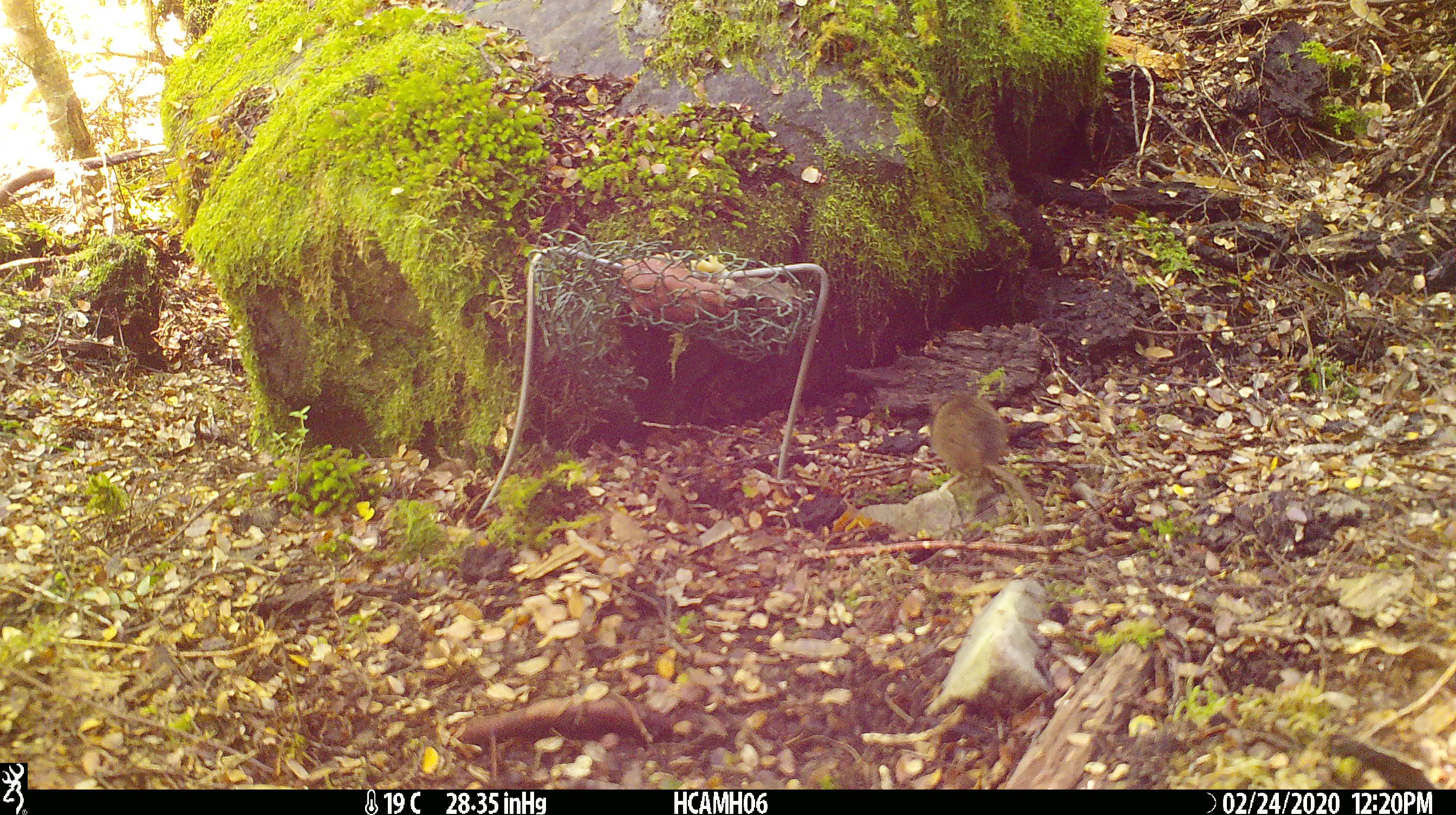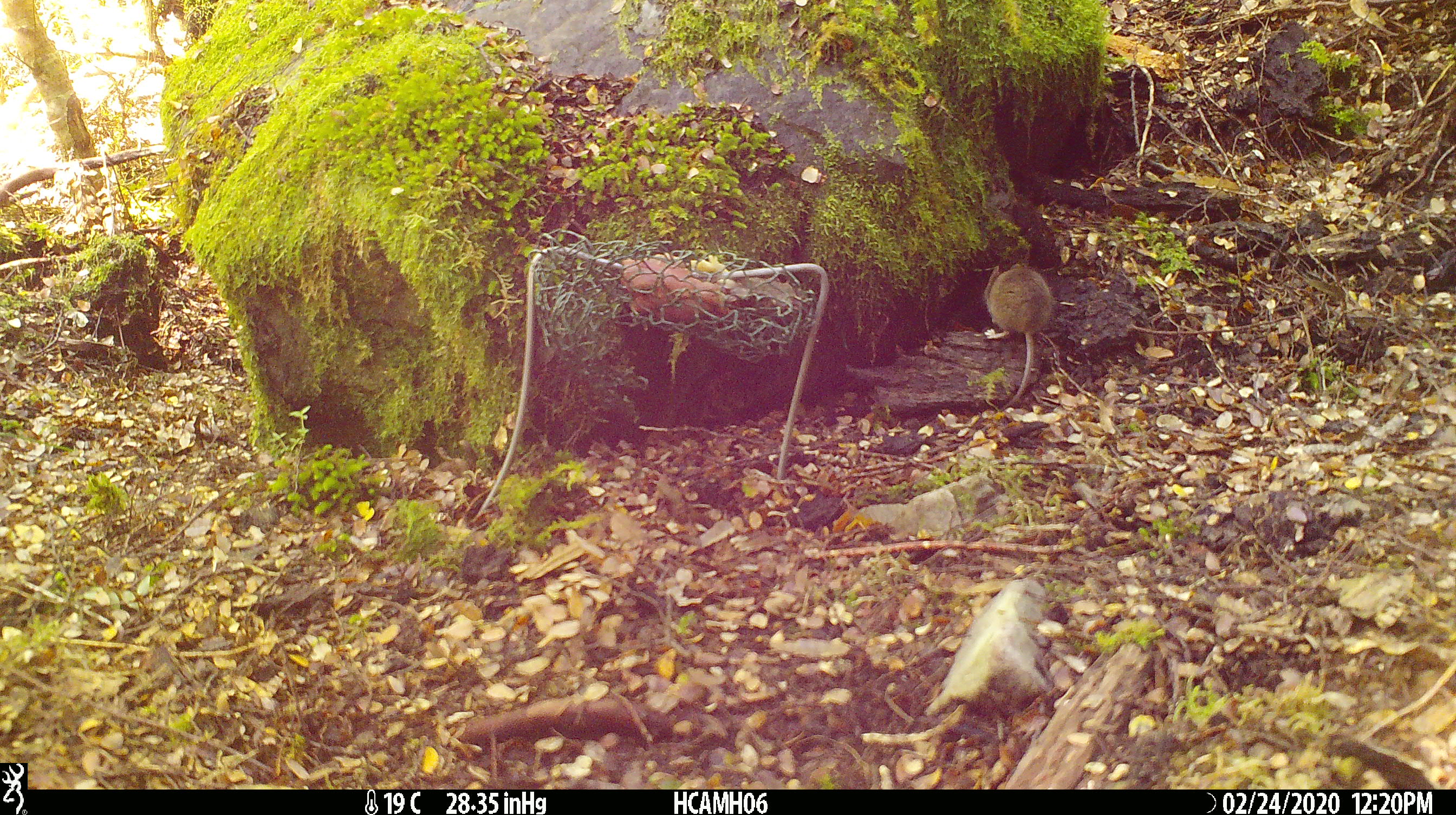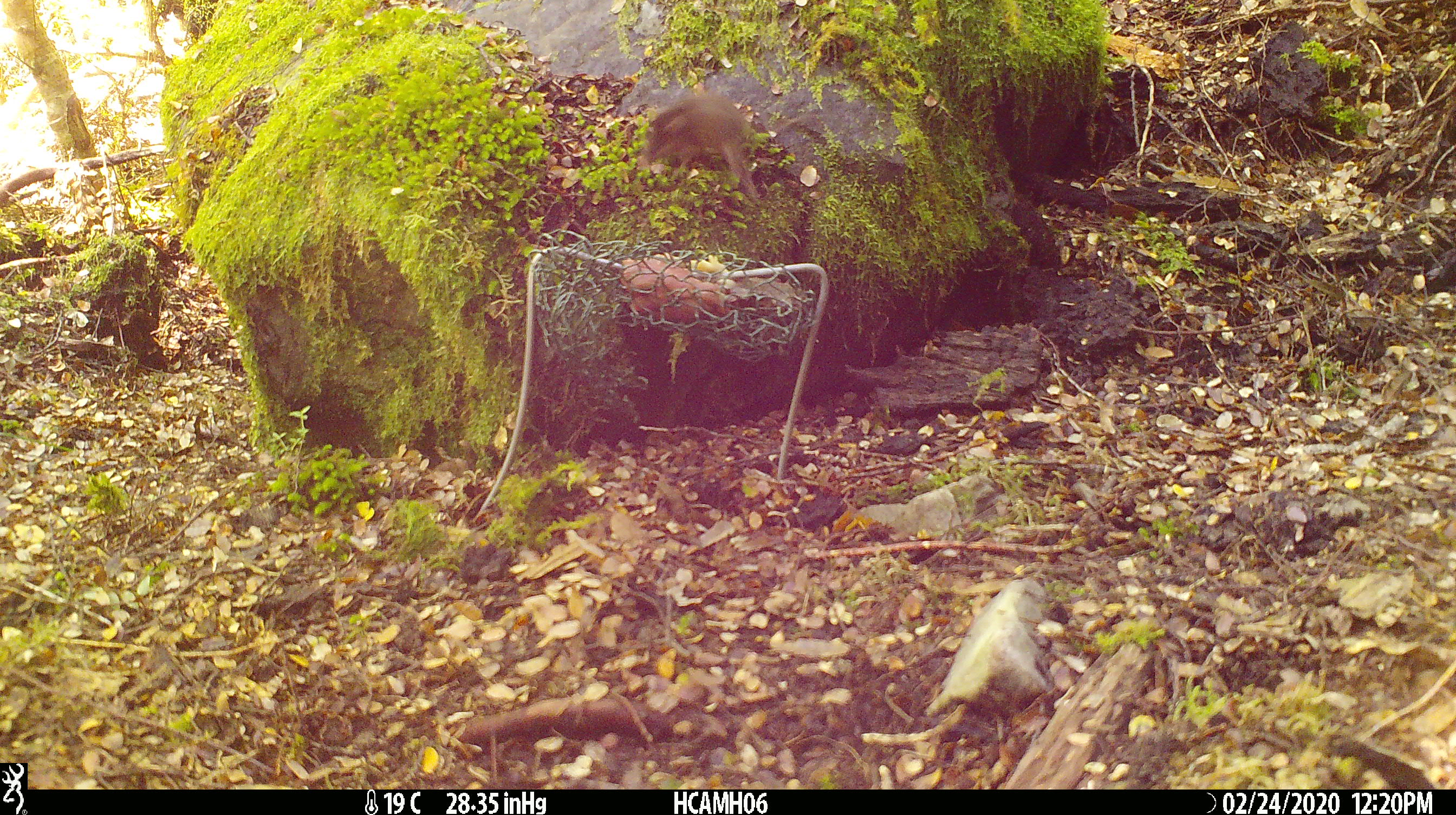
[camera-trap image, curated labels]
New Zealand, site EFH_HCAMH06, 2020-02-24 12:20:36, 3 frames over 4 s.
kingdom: Animalia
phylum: Chordata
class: Mammalia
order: Rodentia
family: Muridae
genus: Mus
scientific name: Mus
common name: mouse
Mouse (Mus).